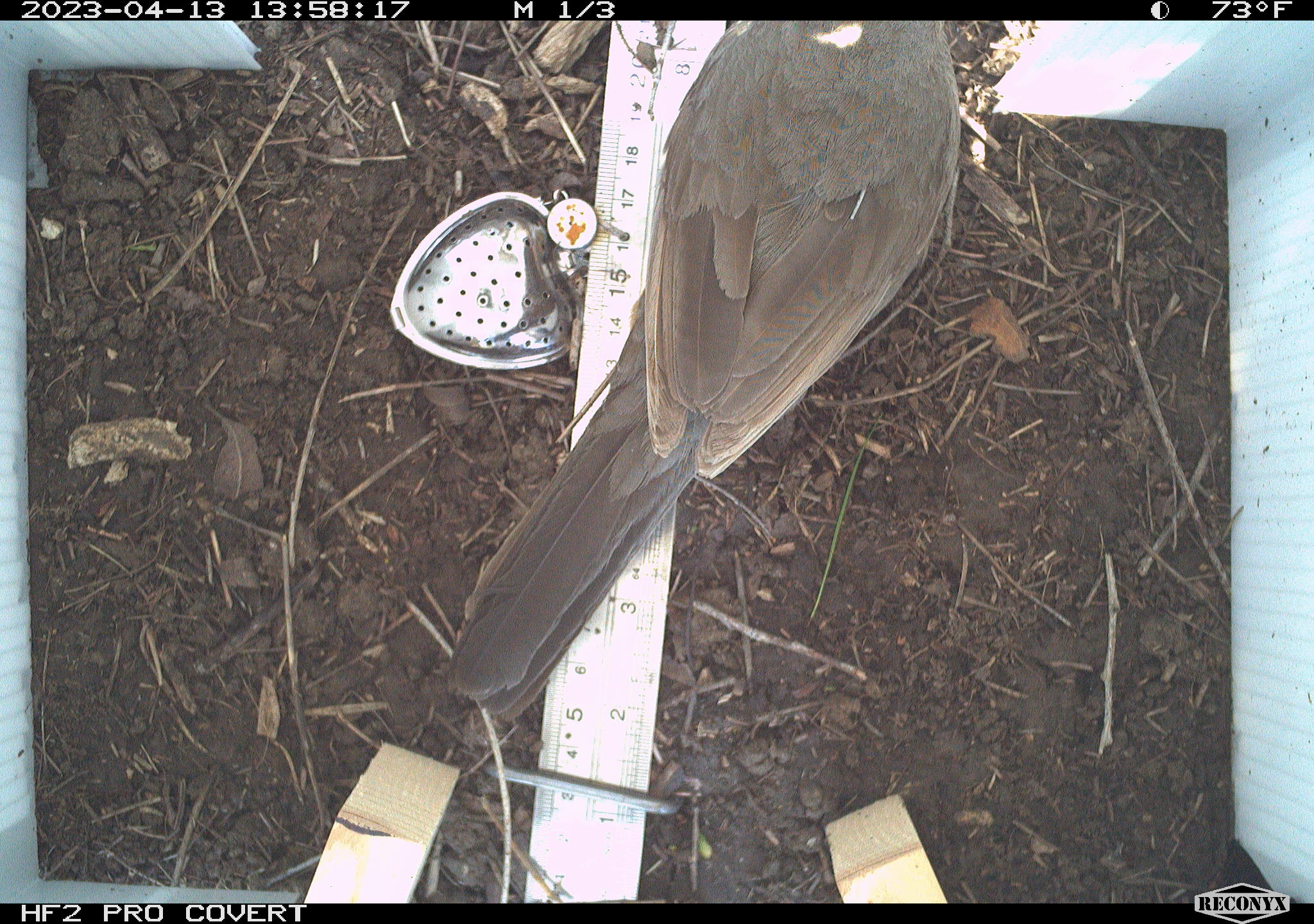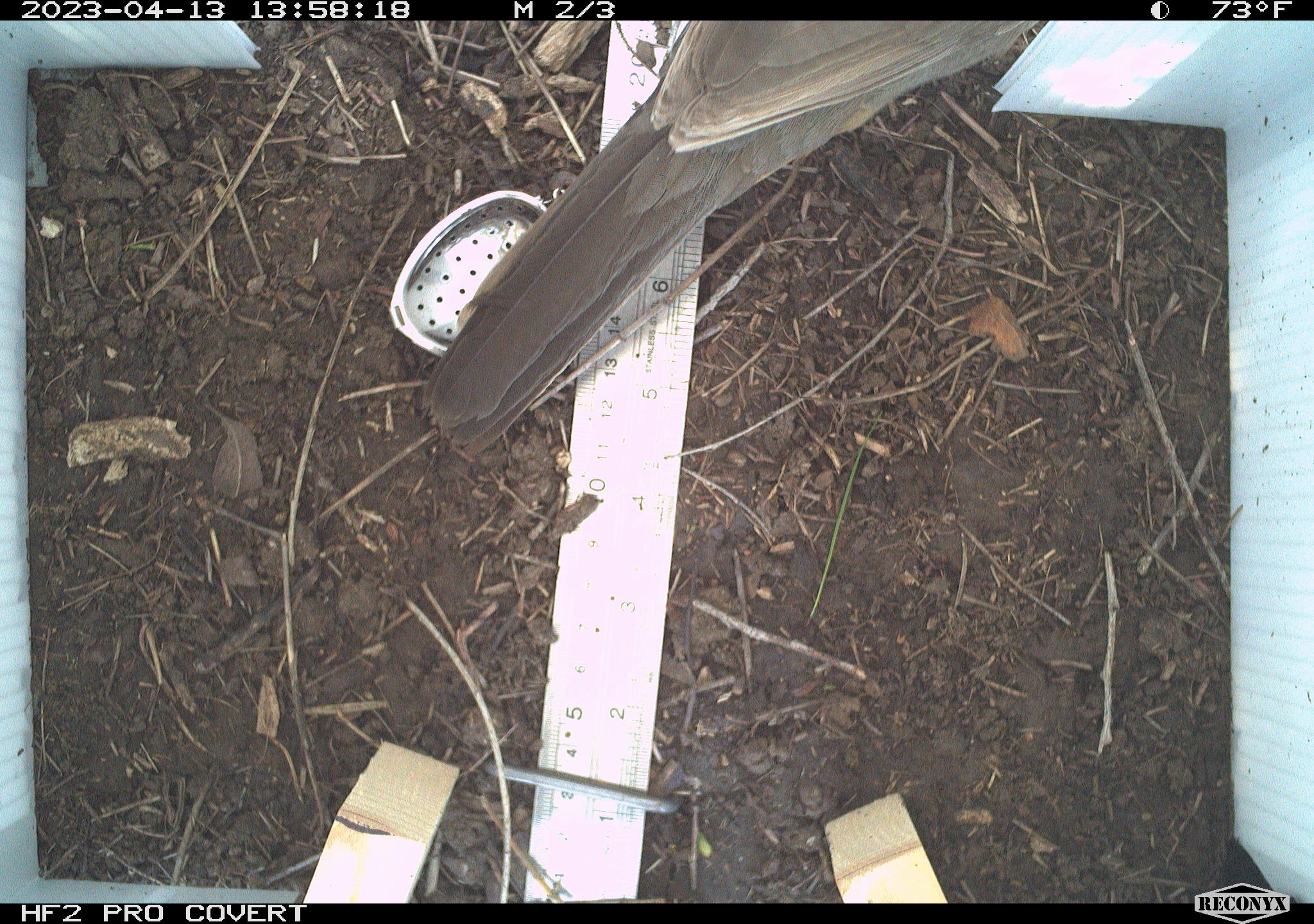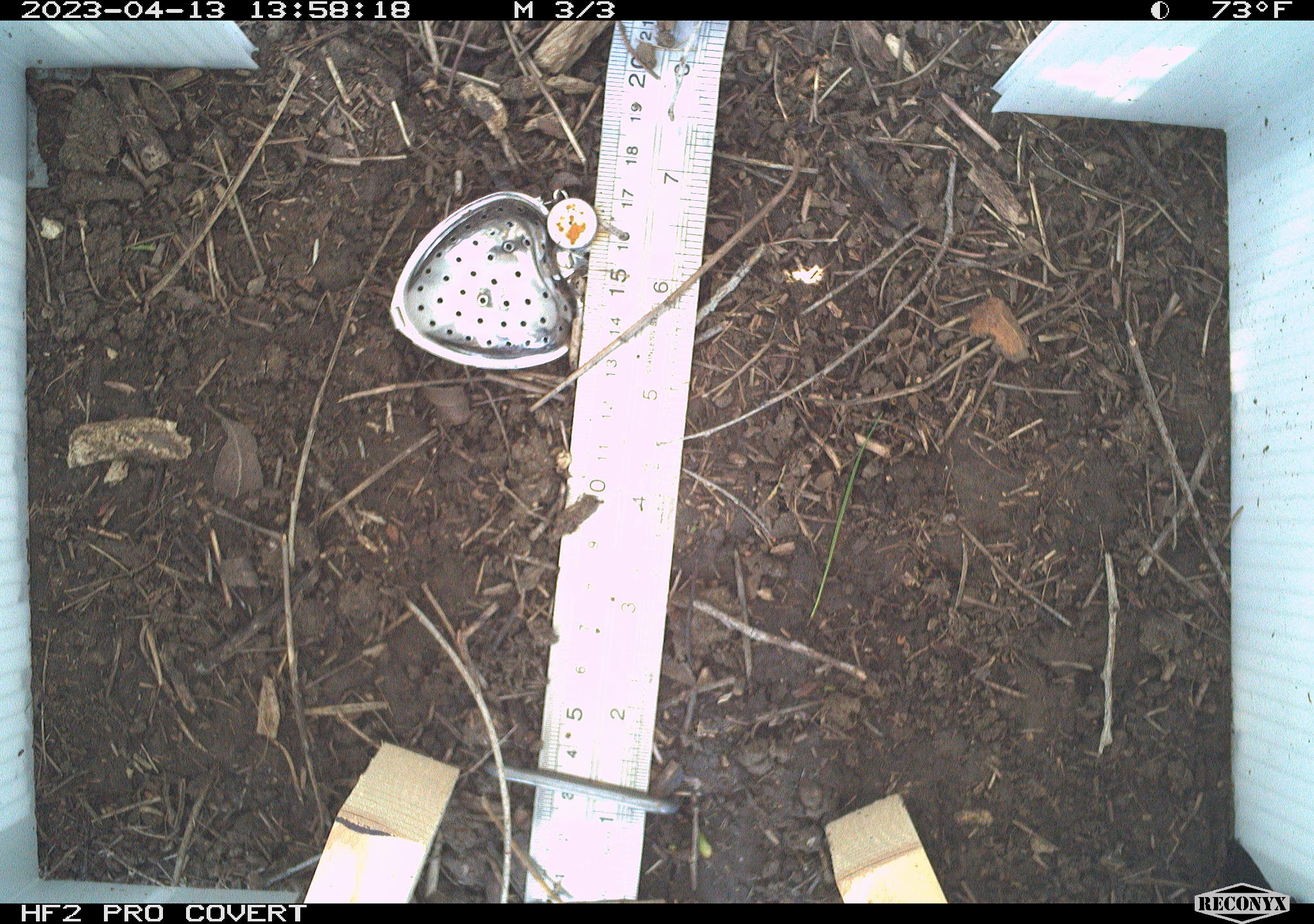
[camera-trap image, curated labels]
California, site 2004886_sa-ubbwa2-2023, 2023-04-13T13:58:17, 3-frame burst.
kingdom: Animalia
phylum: Chordata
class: Aves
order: Passeriformes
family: Passerellidae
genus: Melozone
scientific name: Melozone crissalis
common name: california towhee